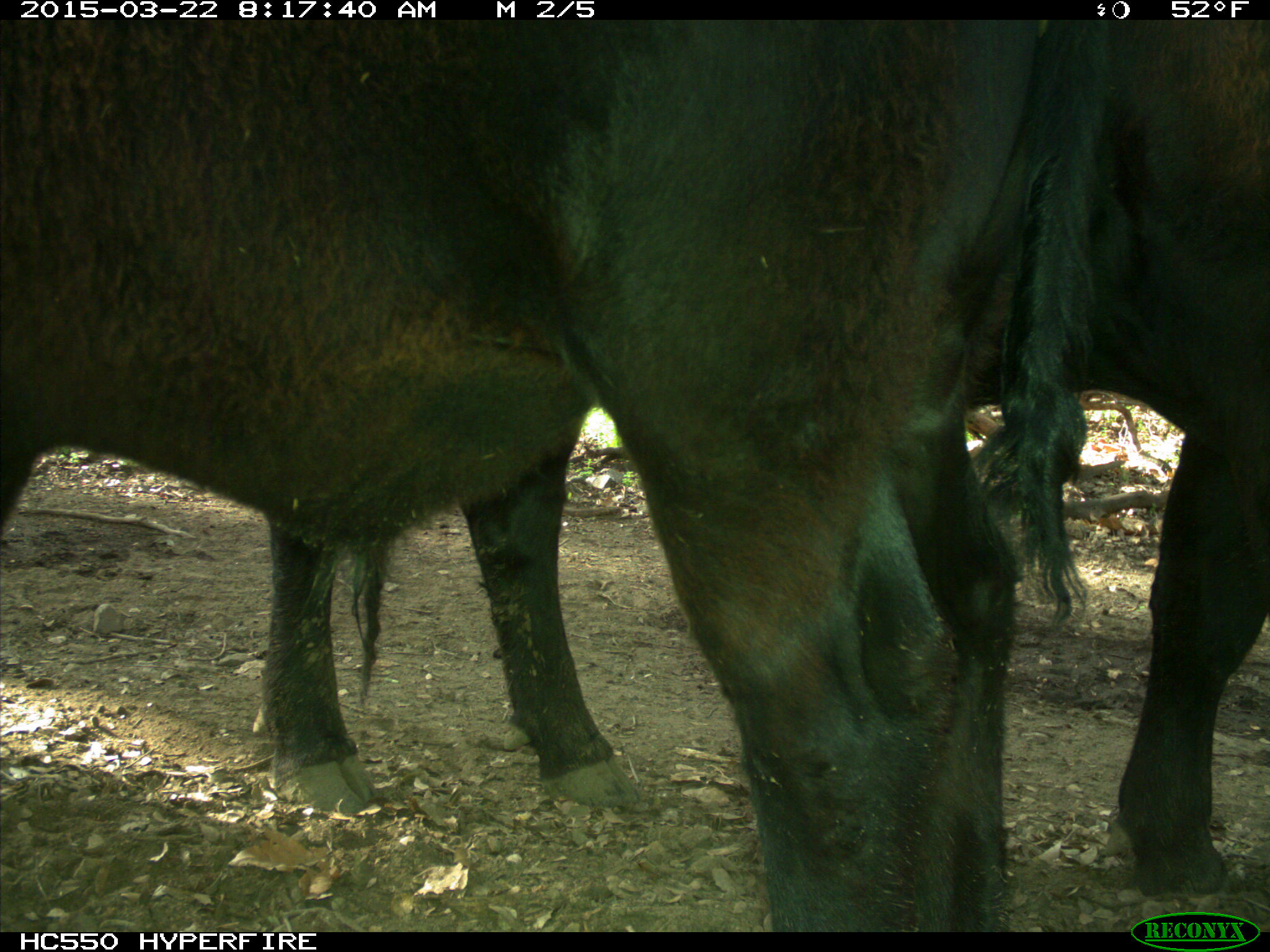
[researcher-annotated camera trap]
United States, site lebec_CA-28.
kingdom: Animalia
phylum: Chordata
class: Mammalia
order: Artiodactyla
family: Bovidae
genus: Bos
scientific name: Bos taurus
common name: domestic cow